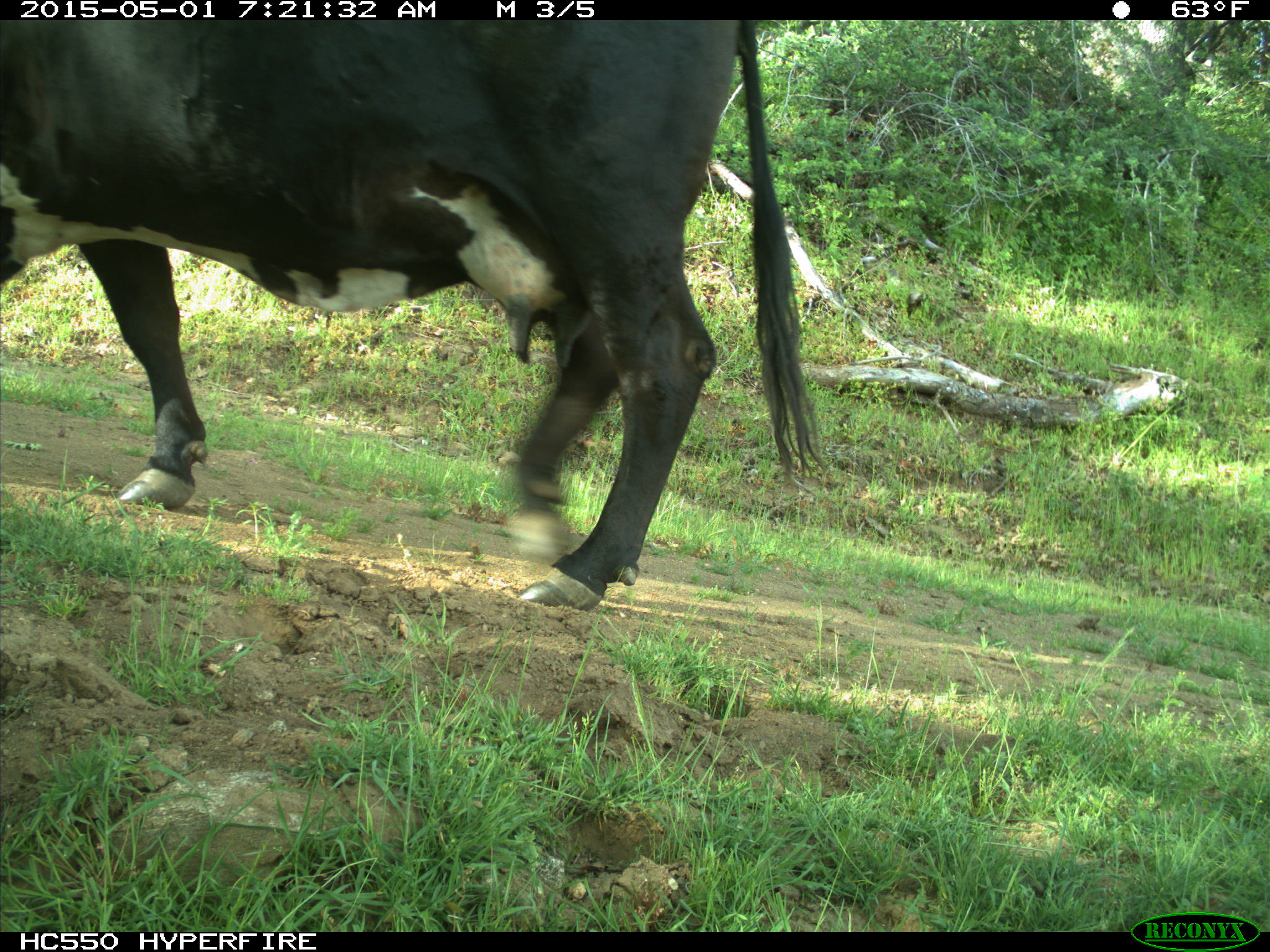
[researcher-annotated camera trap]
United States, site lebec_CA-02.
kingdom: Animalia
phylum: Chordata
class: Mammalia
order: Artiodactyla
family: Bovidae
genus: Bos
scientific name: Bos taurus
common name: domestic cow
Bos taurus (domestic cow).